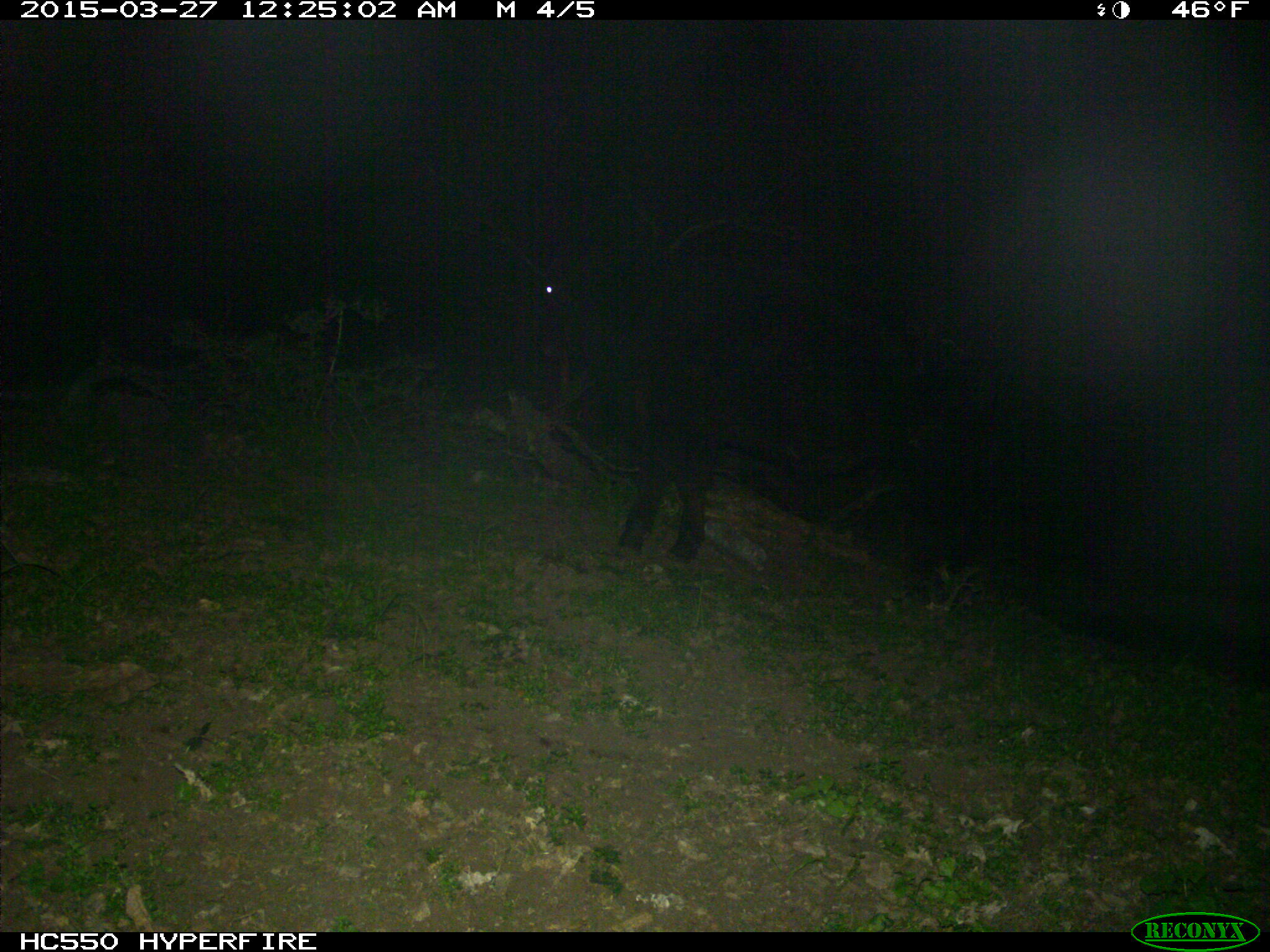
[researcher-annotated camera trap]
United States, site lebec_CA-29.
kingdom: Animalia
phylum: Chordata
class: Mammalia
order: Artiodactyla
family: Bovidae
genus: Bos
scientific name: Bos taurus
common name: domestic cow